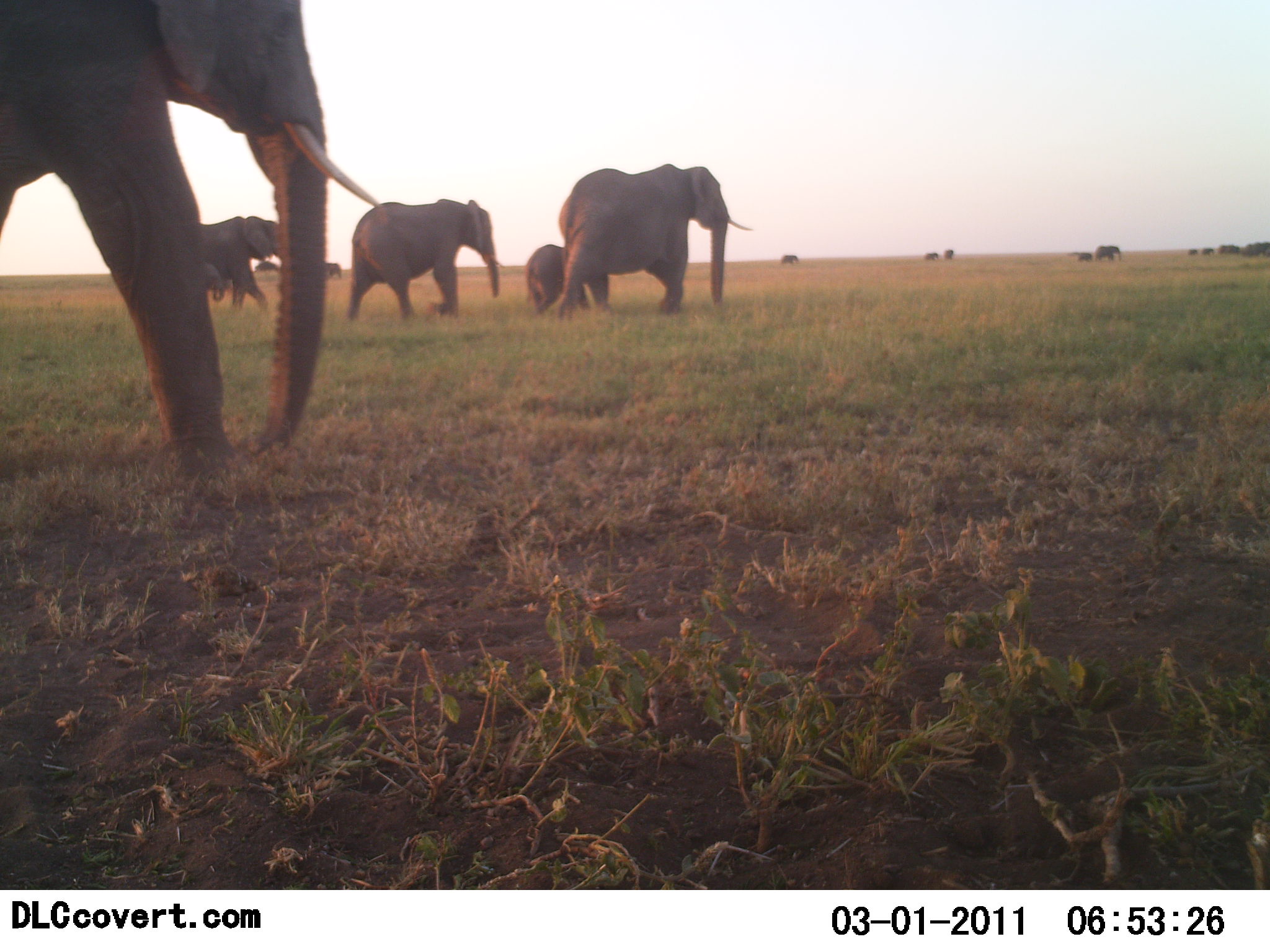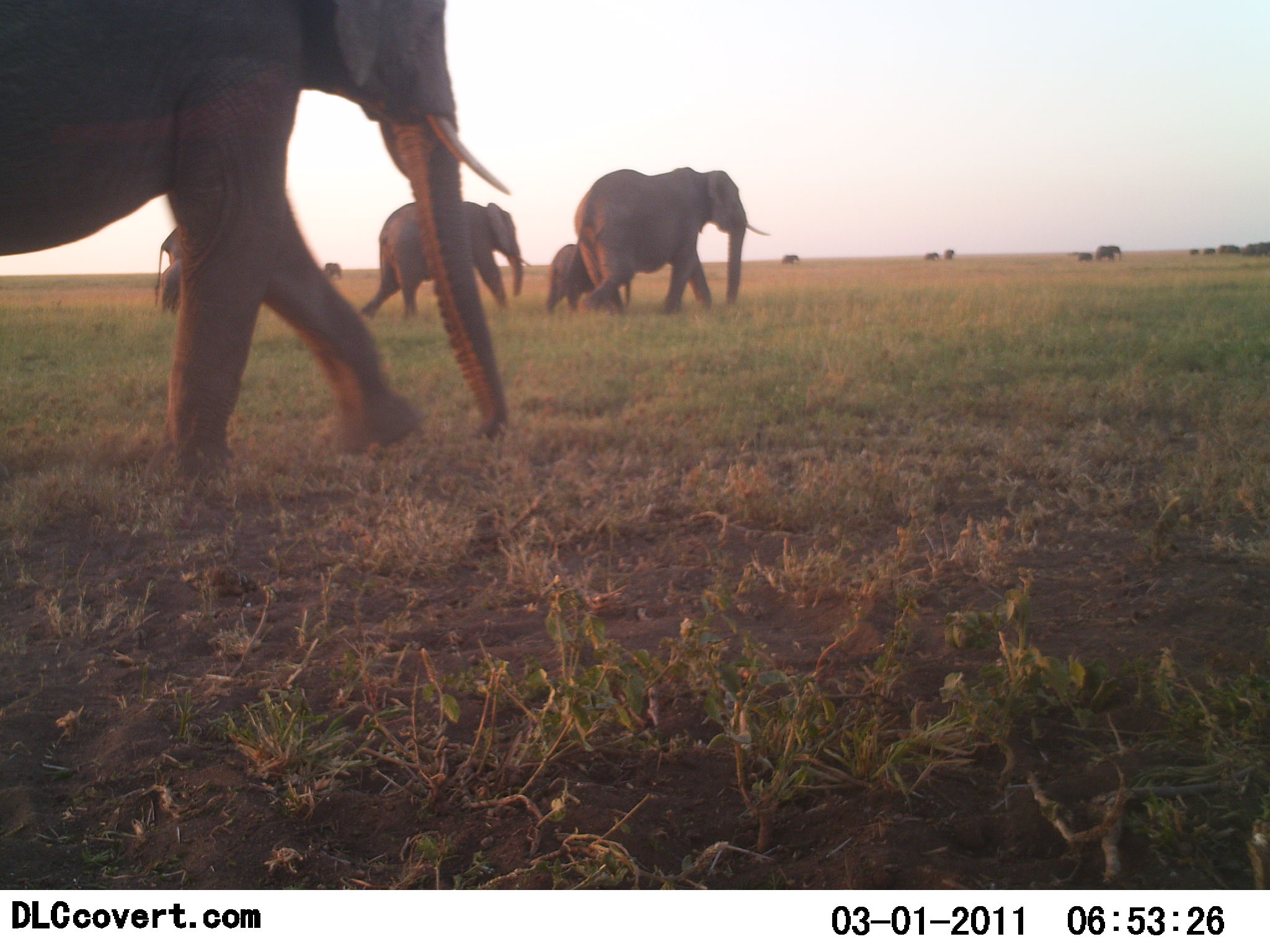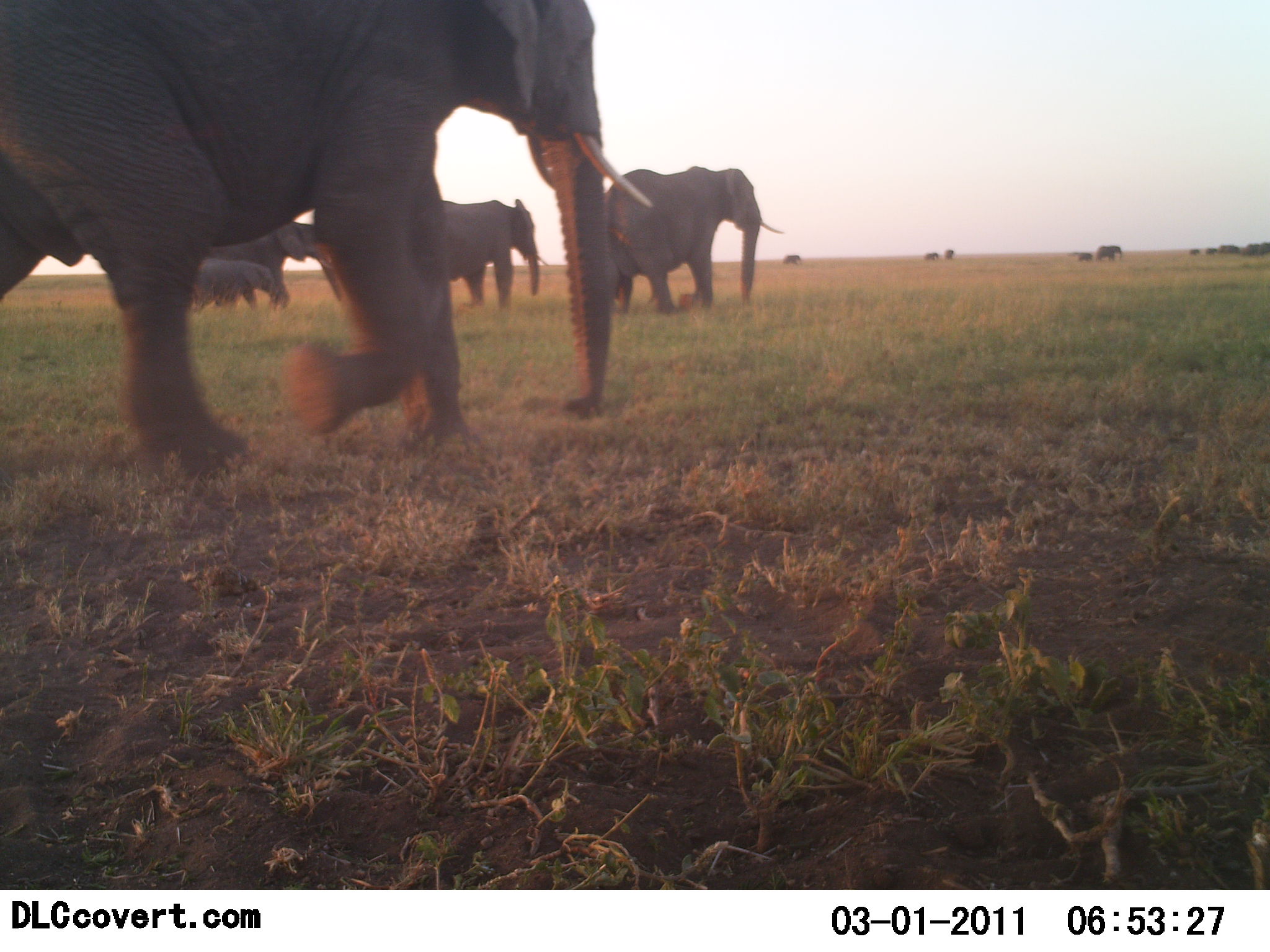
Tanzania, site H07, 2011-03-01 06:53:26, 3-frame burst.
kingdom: Animalia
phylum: Chordata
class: Mammalia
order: Proboscidea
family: Elephantidae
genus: Loxodonta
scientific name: Loxodonta africana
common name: african bush elephant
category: elephant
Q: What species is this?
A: Elephant (african bush elephant) (Loxodonta africana).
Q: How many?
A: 11-50.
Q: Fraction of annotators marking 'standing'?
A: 0%.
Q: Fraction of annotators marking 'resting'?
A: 0%.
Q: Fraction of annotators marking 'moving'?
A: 100%.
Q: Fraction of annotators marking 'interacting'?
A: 0%.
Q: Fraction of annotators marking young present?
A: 92%.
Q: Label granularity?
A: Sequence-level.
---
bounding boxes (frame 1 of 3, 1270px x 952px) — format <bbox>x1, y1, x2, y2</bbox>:
animal: <bbox>2, 0, 381, 482</bbox>; <bbox>553, 162, 754, 324</bbox>; <bbox>344, 198, 511, 325</bbox>; <bbox>193, 214, 283, 313</bbox>; <bbox>525, 244, 567, 316</bbox>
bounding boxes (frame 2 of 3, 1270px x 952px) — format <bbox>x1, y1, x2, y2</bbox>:
animal: <bbox>0, 0, 513, 490</bbox>; <bbox>573, 166, 771, 317</bbox>; <bbox>358, 200, 534, 321</bbox>; <bbox>542, 239, 594, 313</bbox>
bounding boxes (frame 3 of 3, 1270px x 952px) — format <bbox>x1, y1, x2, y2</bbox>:
animal: <bbox>0, 0, 655, 484</bbox>; <bbox>601, 165, 783, 318</bbox>; <bbox>437, 196, 548, 315</bbox>; <bbox>187, 223, 344, 306</bbox>; <bbox>181, 258, 281, 315</bbox>